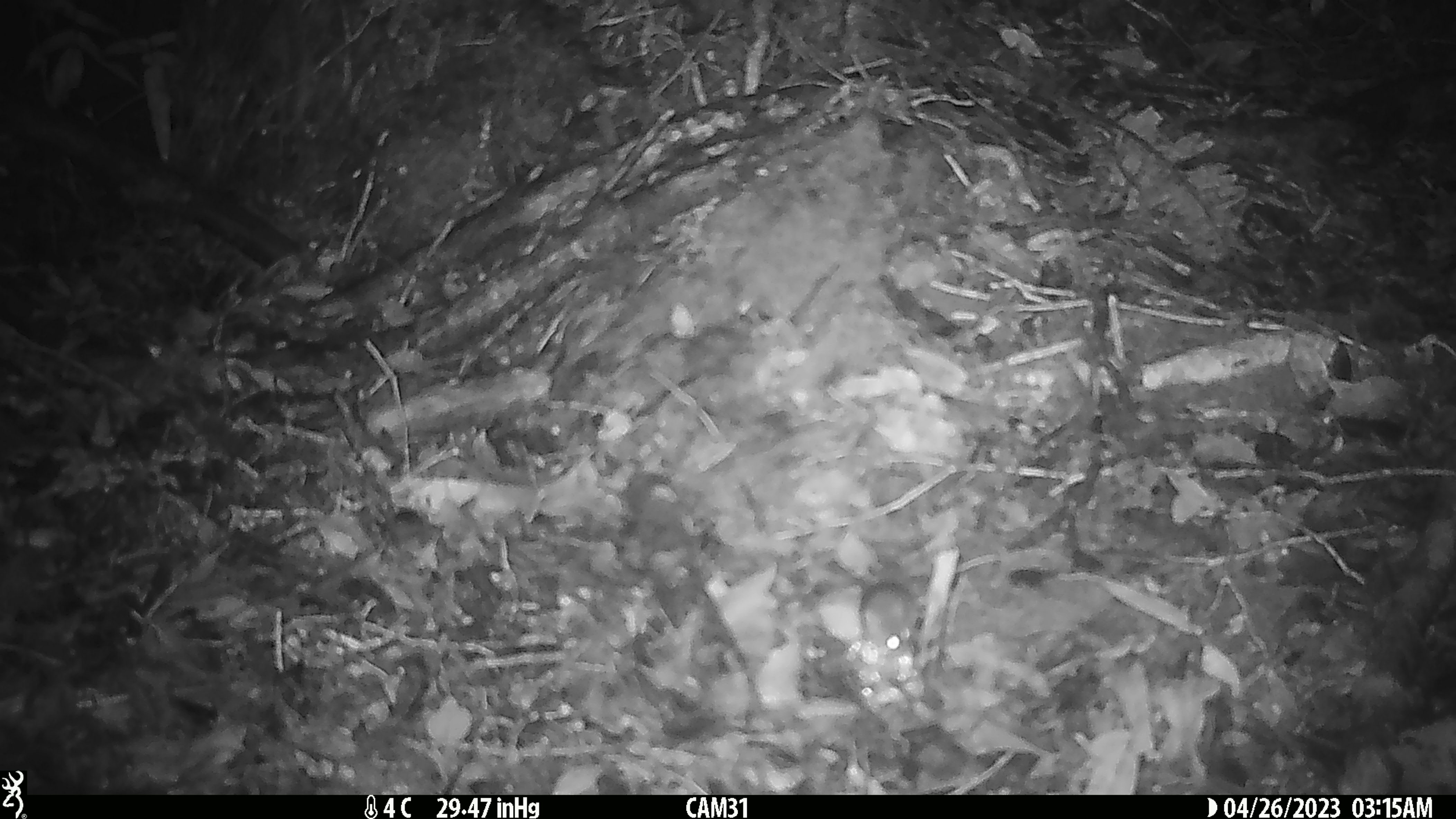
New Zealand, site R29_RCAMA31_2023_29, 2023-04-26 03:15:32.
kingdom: Animalia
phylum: Chordata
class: Mammalia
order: Rodentia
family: Muridae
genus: Mus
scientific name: Mus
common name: mouse